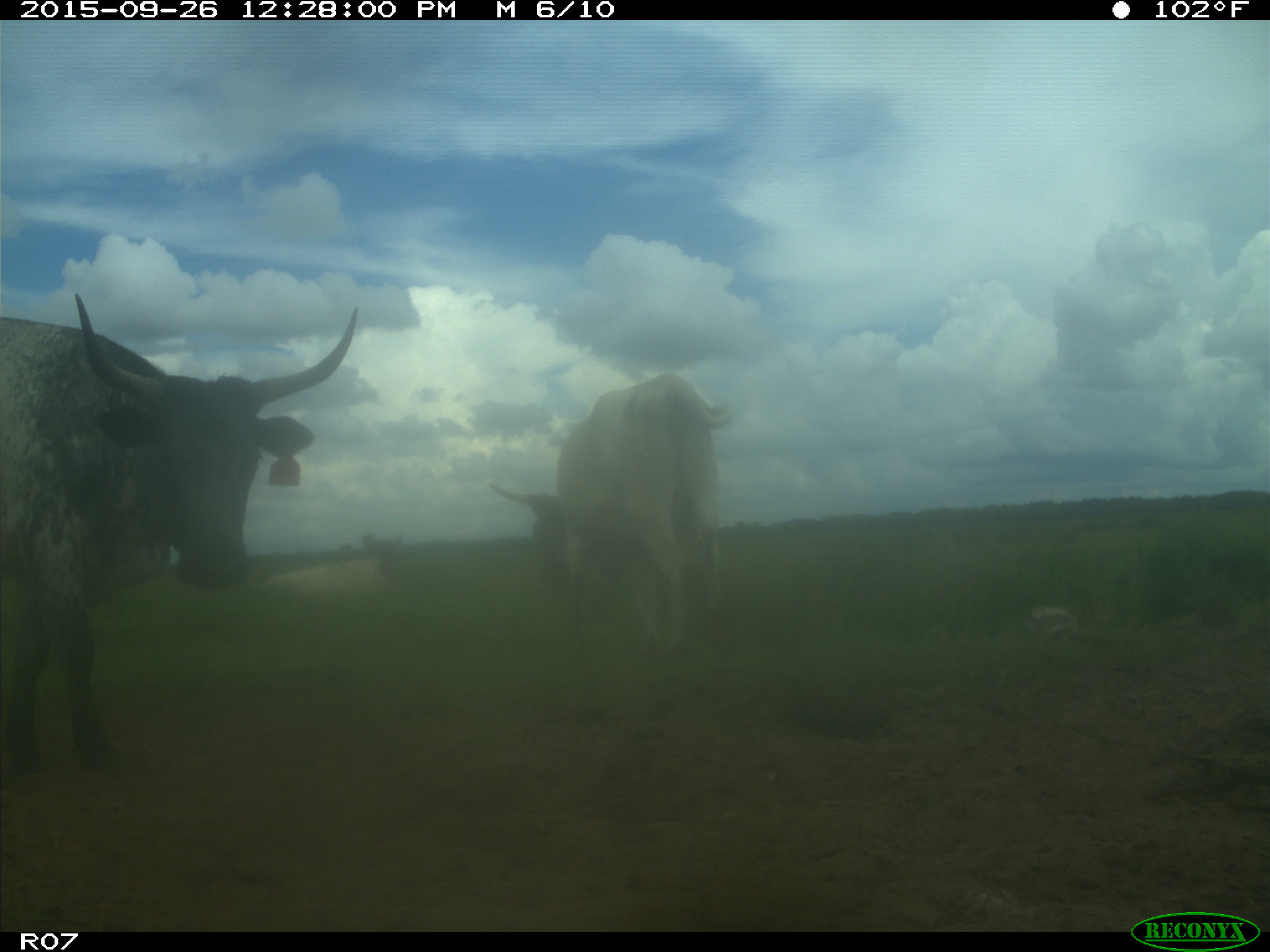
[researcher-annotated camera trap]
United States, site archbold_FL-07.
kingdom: Animalia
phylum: Chordata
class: Mammalia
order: Artiodactyla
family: Bovidae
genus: Bos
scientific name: Bos taurus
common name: domestic cow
Bos taurus (domestic cow).